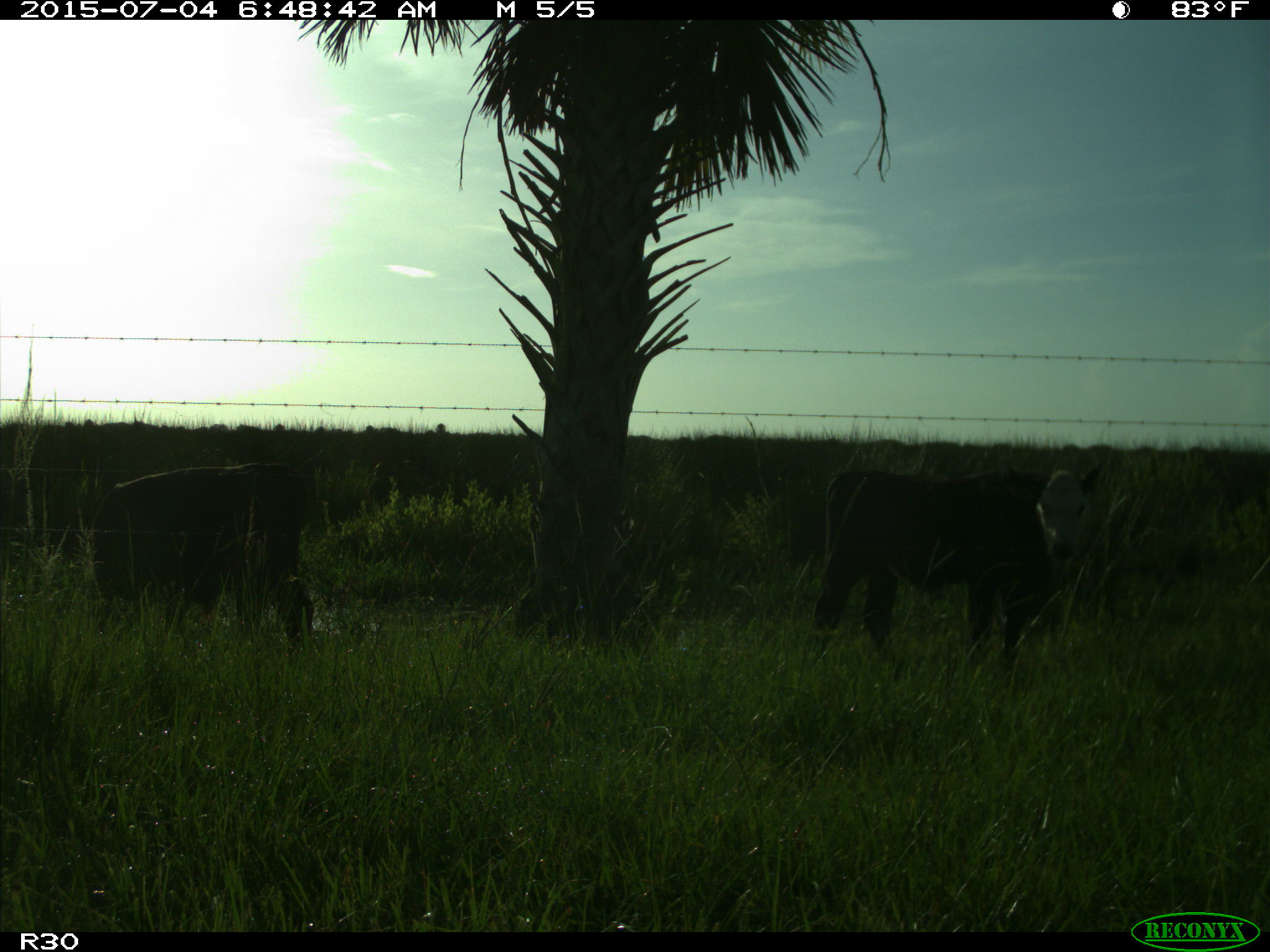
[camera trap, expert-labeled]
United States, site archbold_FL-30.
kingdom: Animalia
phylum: Chordata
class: Mammalia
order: Artiodactyla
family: Bovidae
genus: Bos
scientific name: Bos taurus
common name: domestic cow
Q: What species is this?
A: Bos taurus (domestic cow).